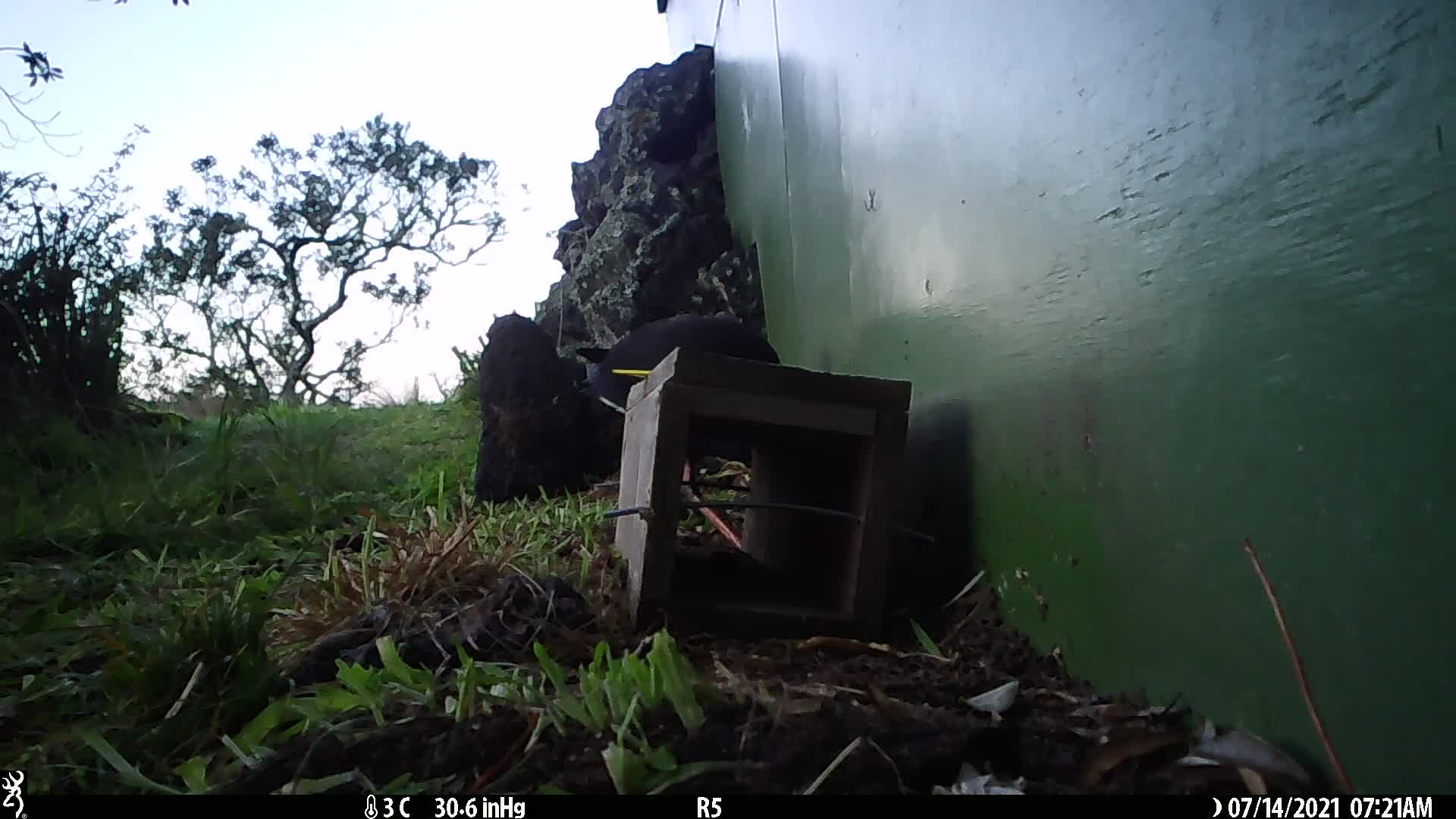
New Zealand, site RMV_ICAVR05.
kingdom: Animalia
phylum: Chordata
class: Aves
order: Gruiformes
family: Rallidae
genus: Porphyrio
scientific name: Porphyrio melanotus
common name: australasian swamphen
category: pukeko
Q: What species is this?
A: Pukeko (australasian swamphen) (Porphyrio melanotus).